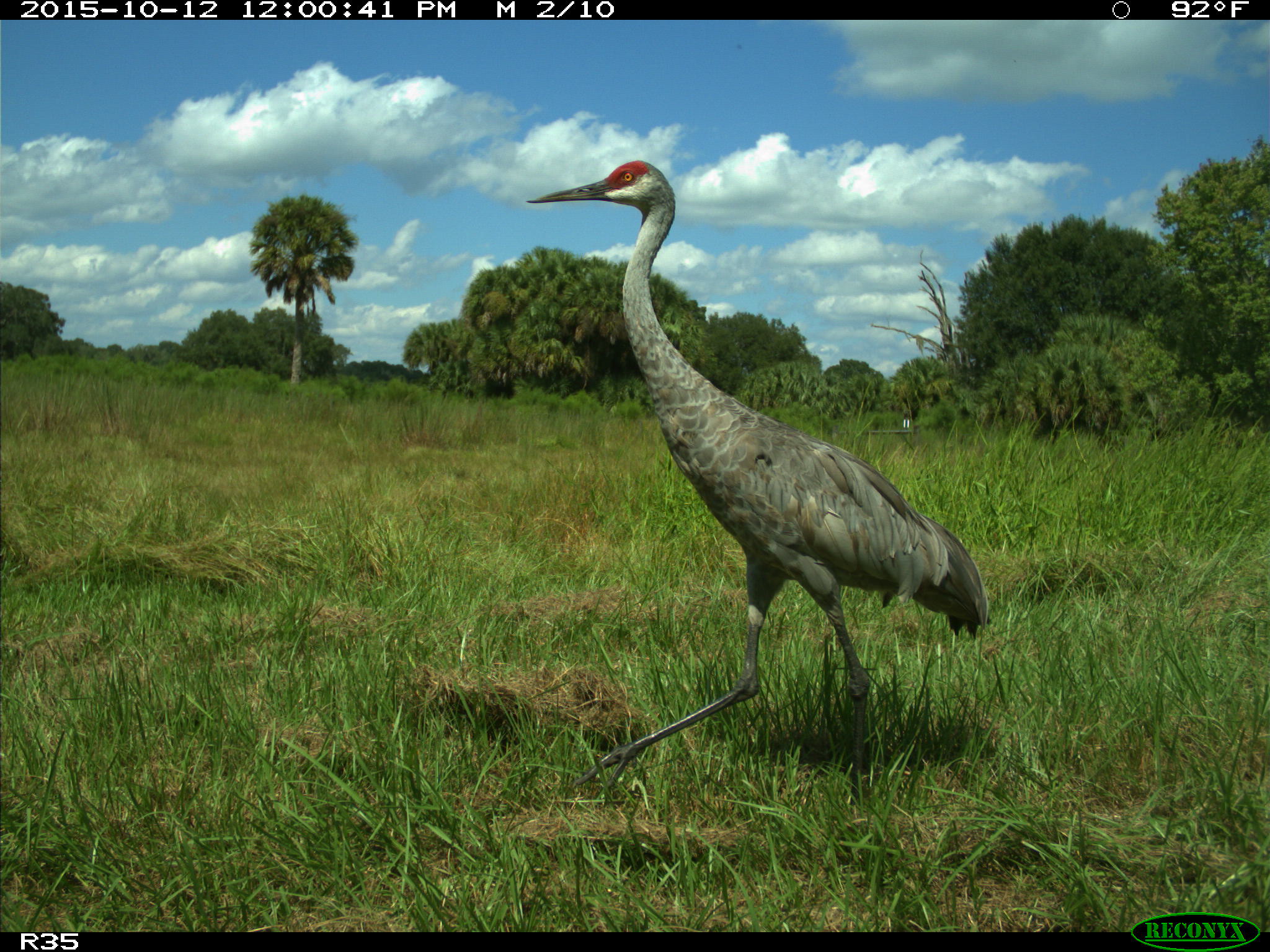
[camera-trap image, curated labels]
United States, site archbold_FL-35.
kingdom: Animalia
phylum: Chordata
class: Aves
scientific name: Aves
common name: birds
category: unidentified bird